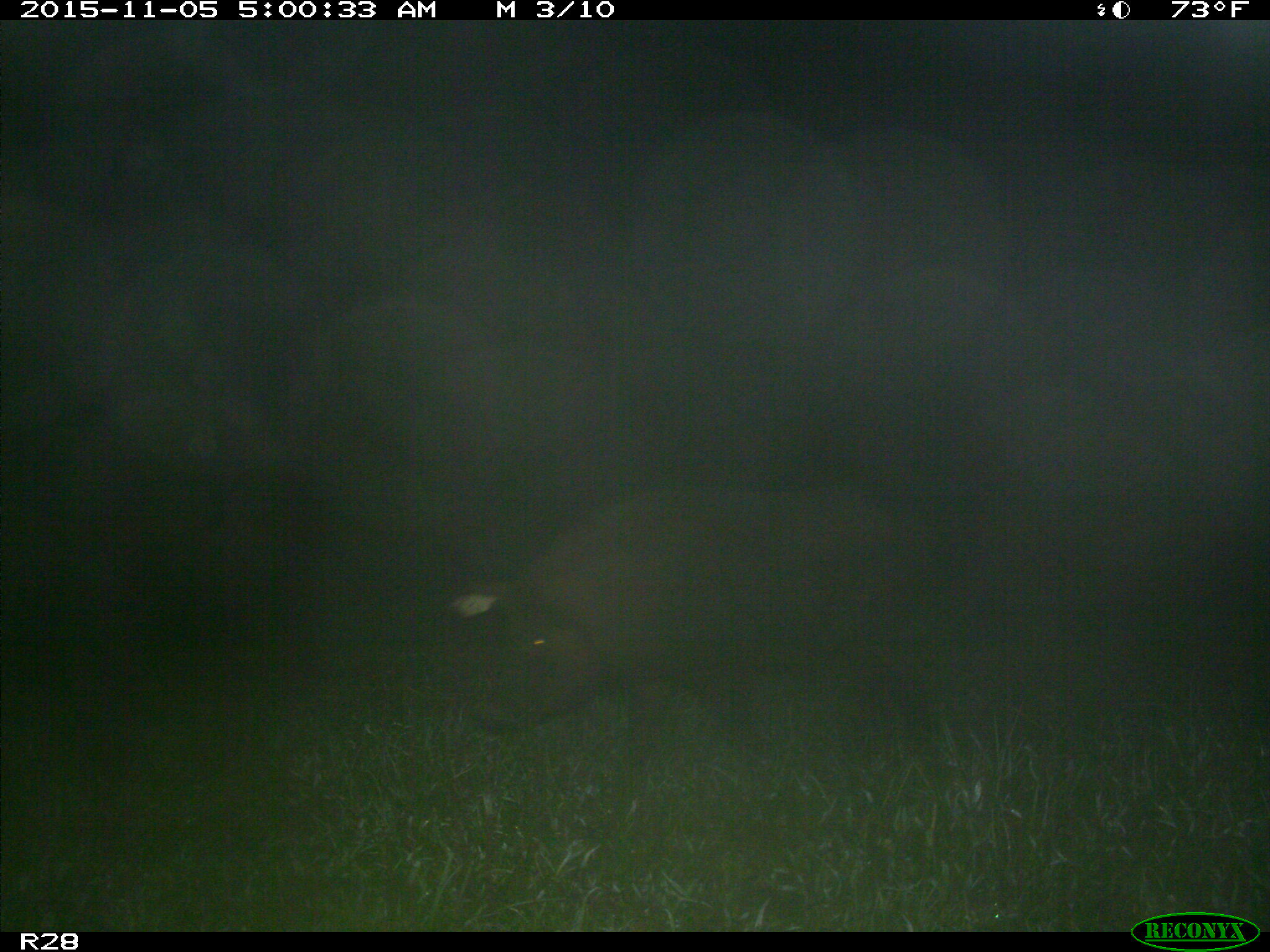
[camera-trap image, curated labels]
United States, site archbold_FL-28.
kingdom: Animalia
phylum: Chordata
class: Mammalia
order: Artiodactyla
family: Suidae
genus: Sus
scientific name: Sus scrofa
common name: wild boar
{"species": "Sus scrofa (wild boar)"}